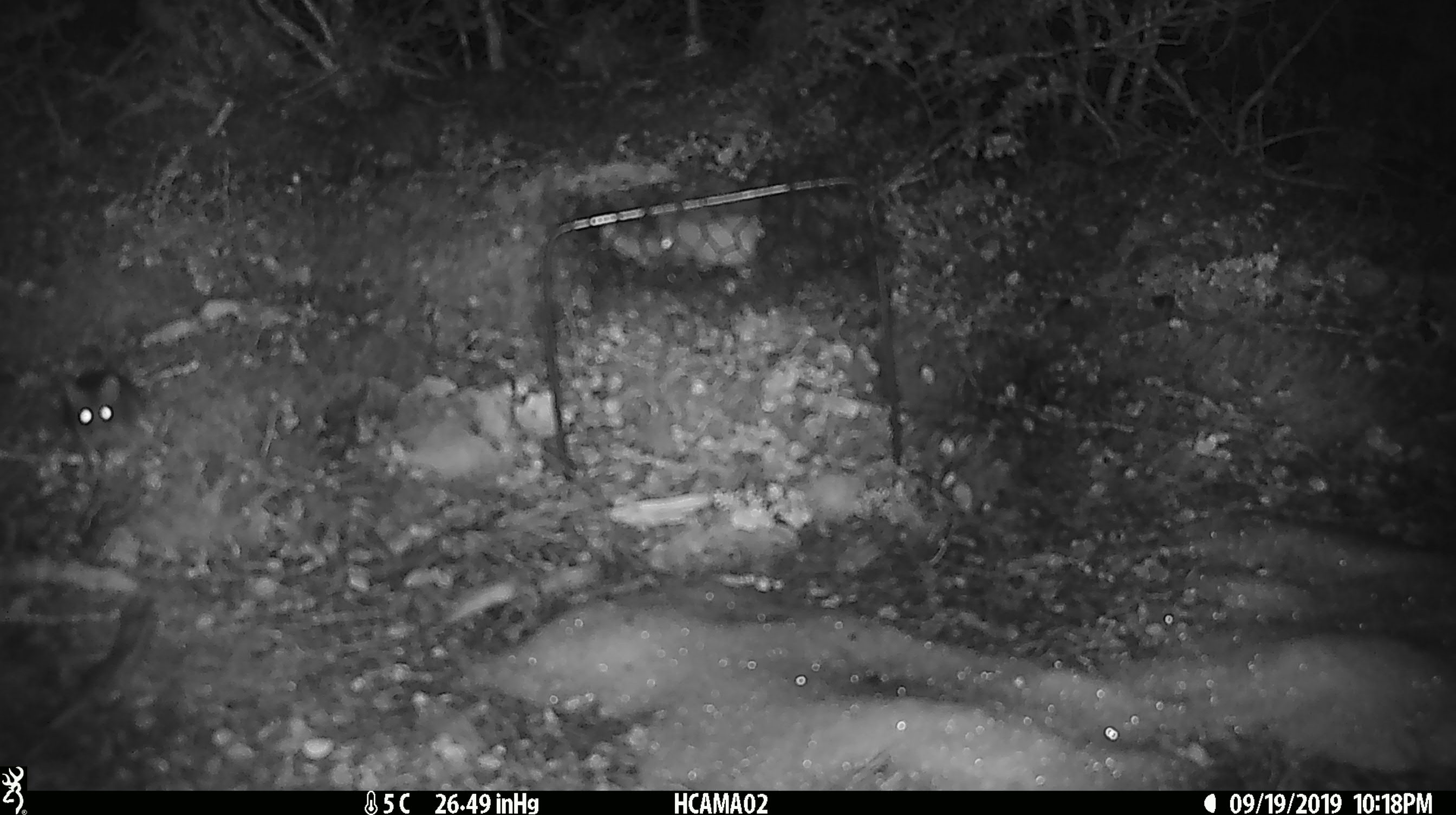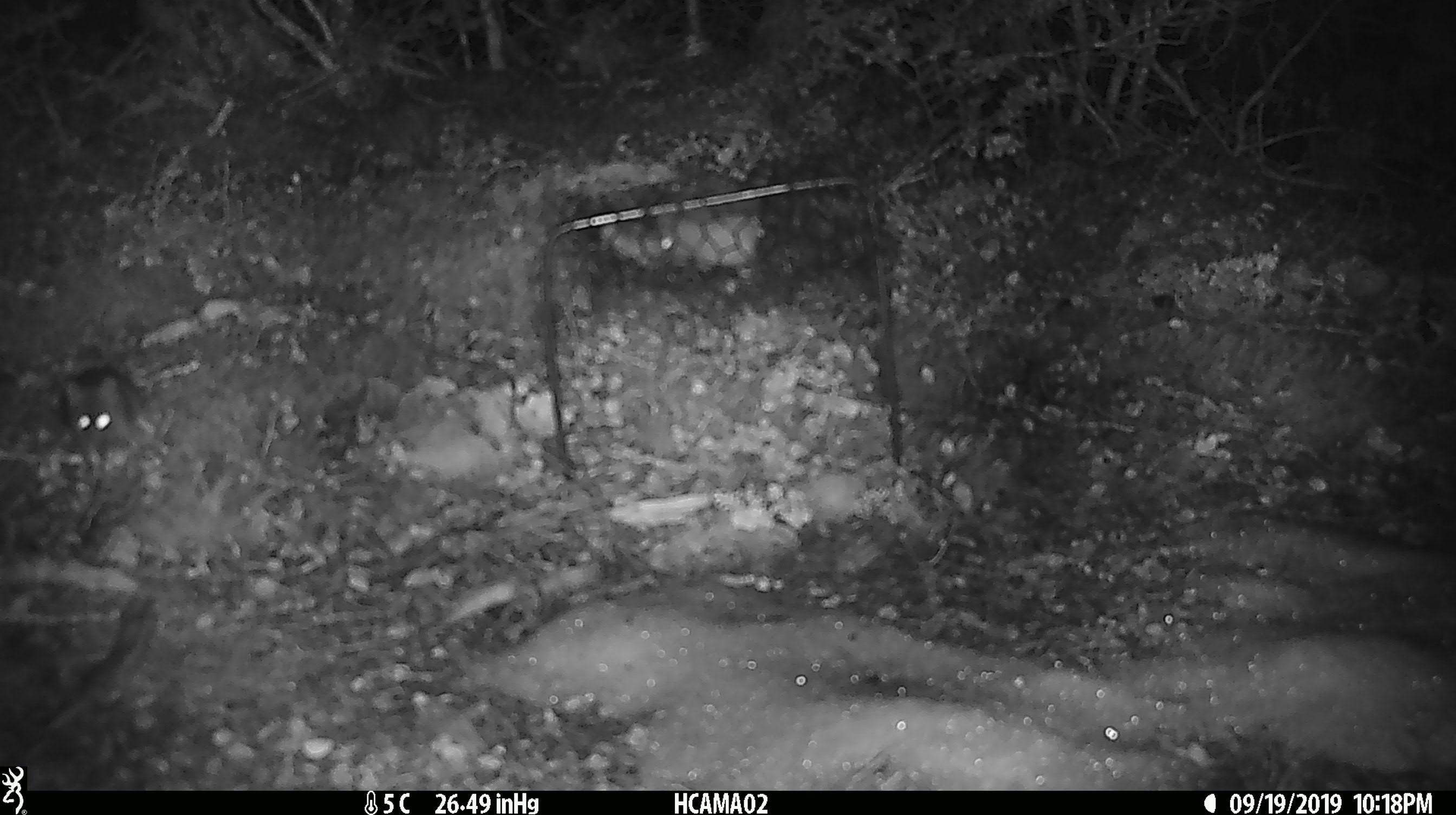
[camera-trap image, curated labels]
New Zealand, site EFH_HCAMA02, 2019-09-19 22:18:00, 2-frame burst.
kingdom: Animalia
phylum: Chordata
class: Mammalia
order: Rodentia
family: Muridae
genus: Mus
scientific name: Mus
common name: mouse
Mouse (Mus).